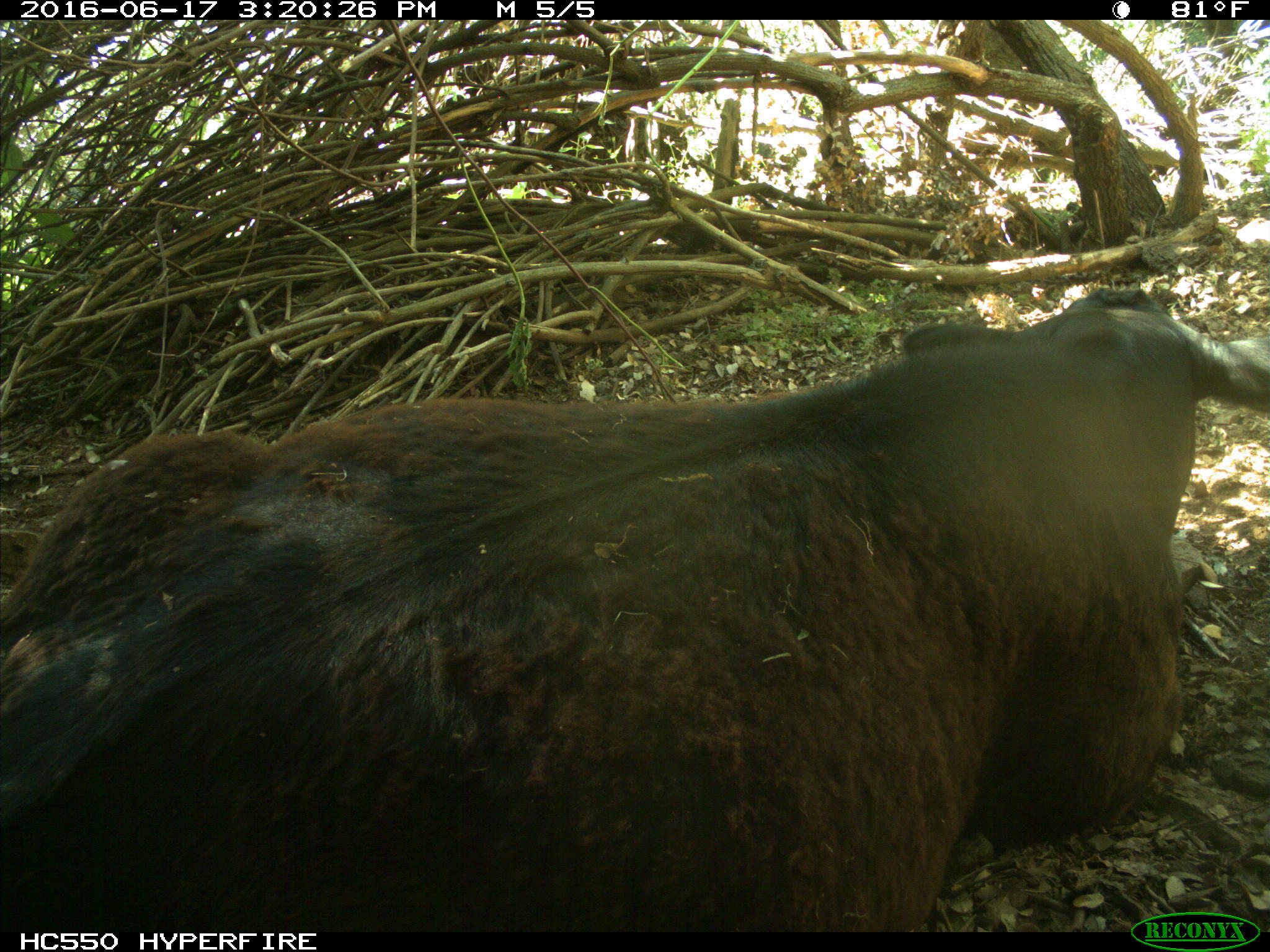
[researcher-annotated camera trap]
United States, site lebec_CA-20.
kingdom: Animalia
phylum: Chordata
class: Mammalia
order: Artiodactyla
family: Bovidae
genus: Bos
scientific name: Bos taurus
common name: domestic cow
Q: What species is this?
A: Bos taurus (domestic cow).